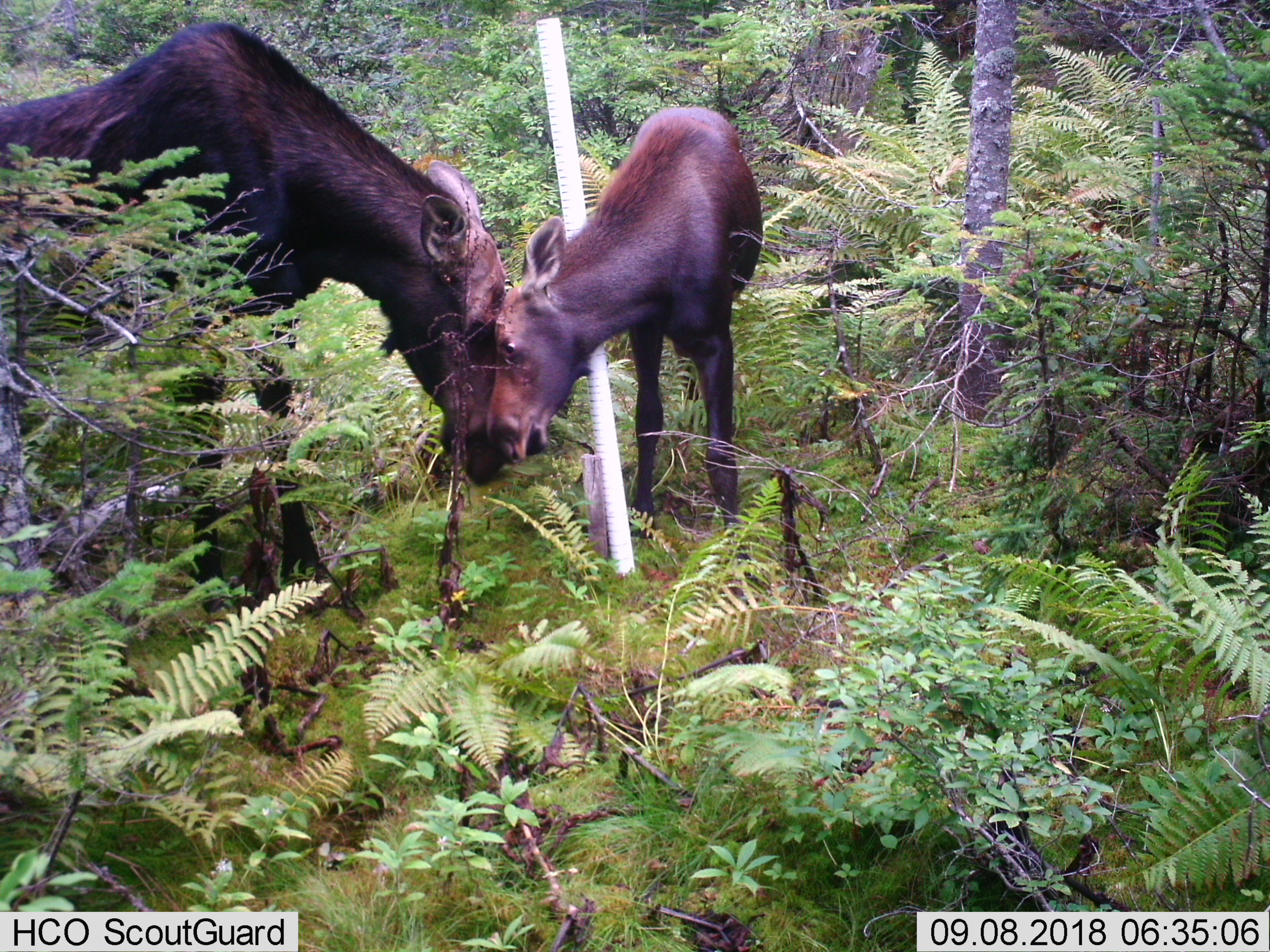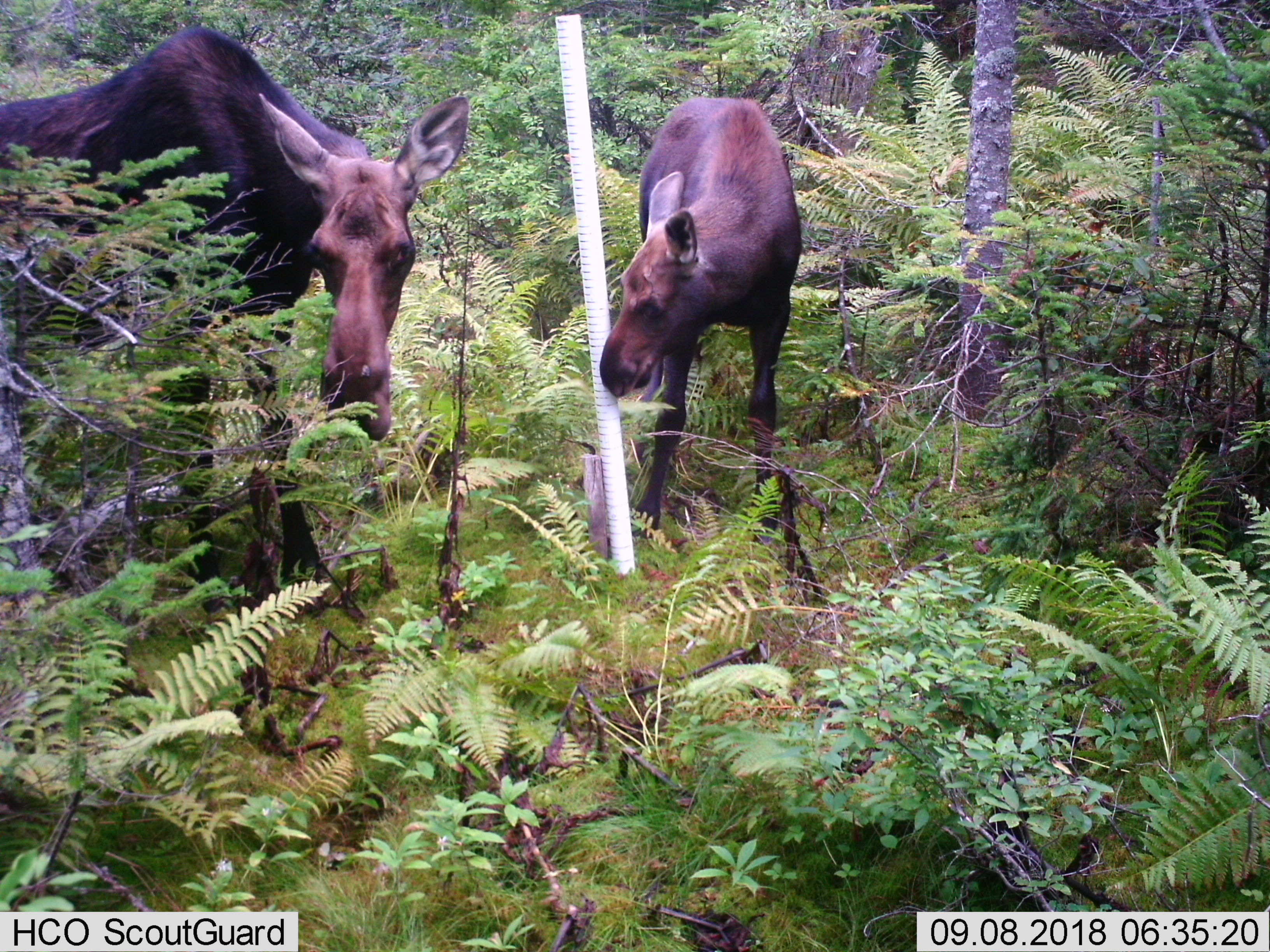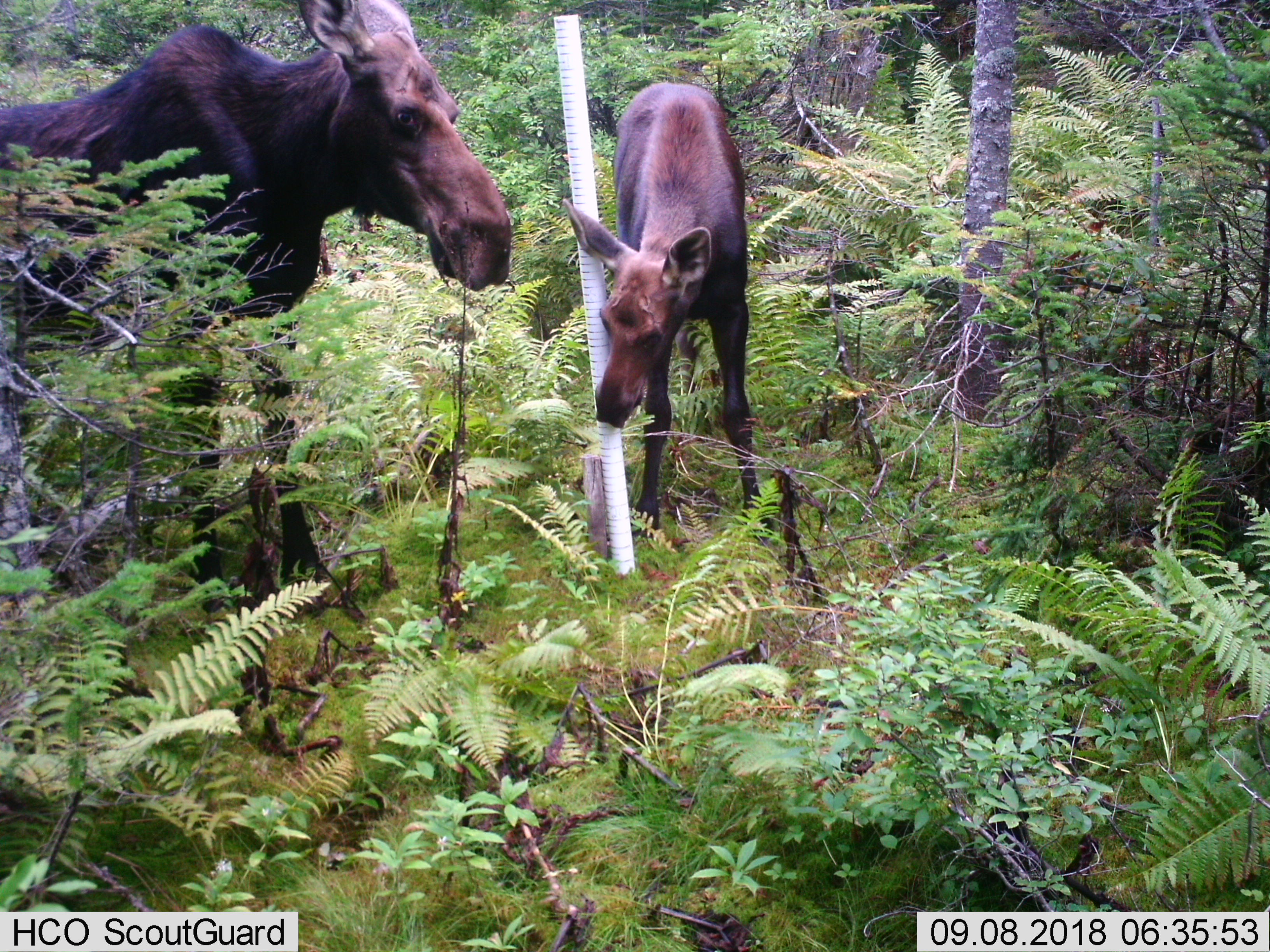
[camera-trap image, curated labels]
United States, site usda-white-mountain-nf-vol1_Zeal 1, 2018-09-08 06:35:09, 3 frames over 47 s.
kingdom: Animalia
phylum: Chordata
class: Mammalia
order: Artiodactyla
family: Cervidae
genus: Alces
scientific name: Alces alces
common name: moose